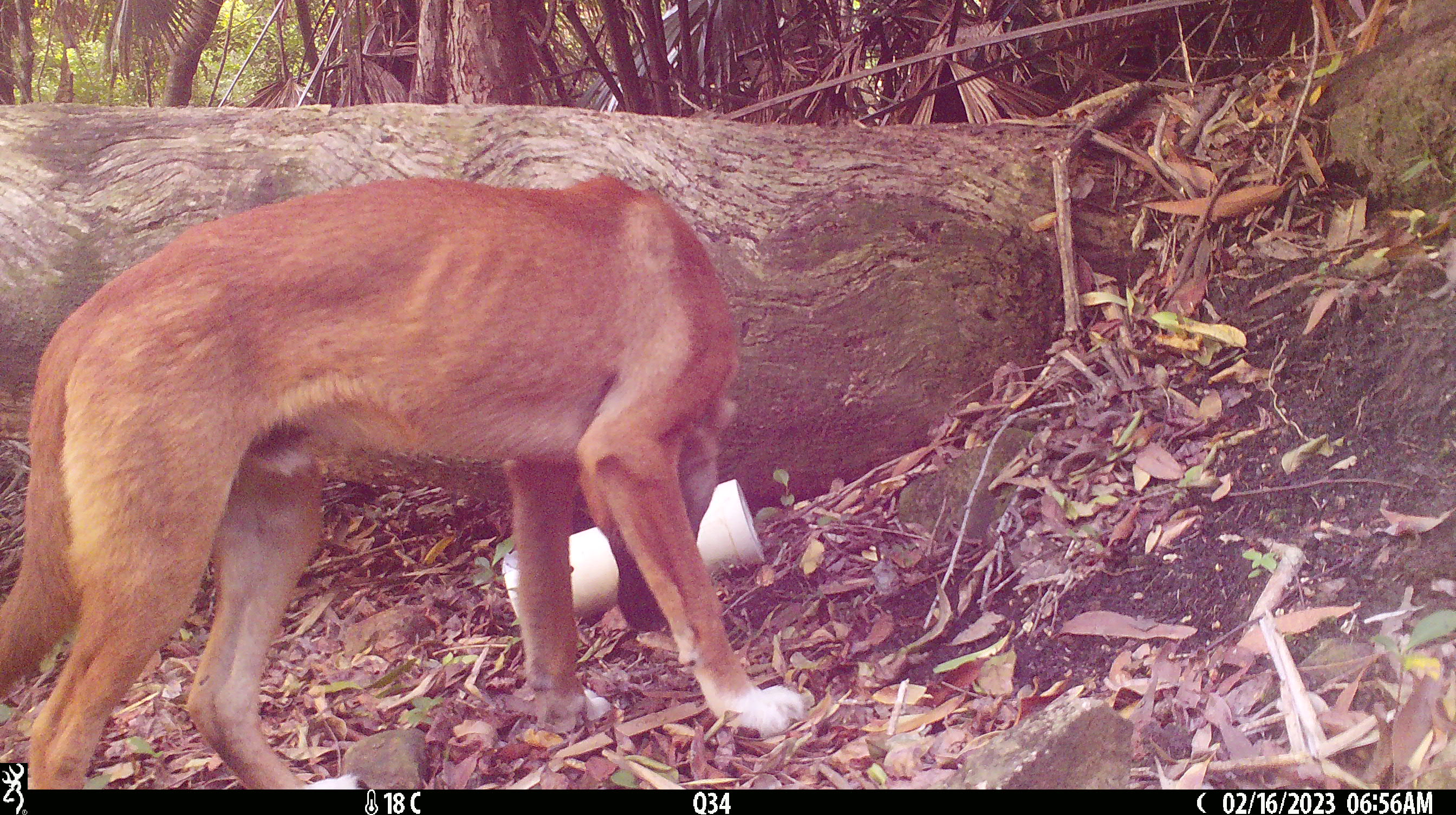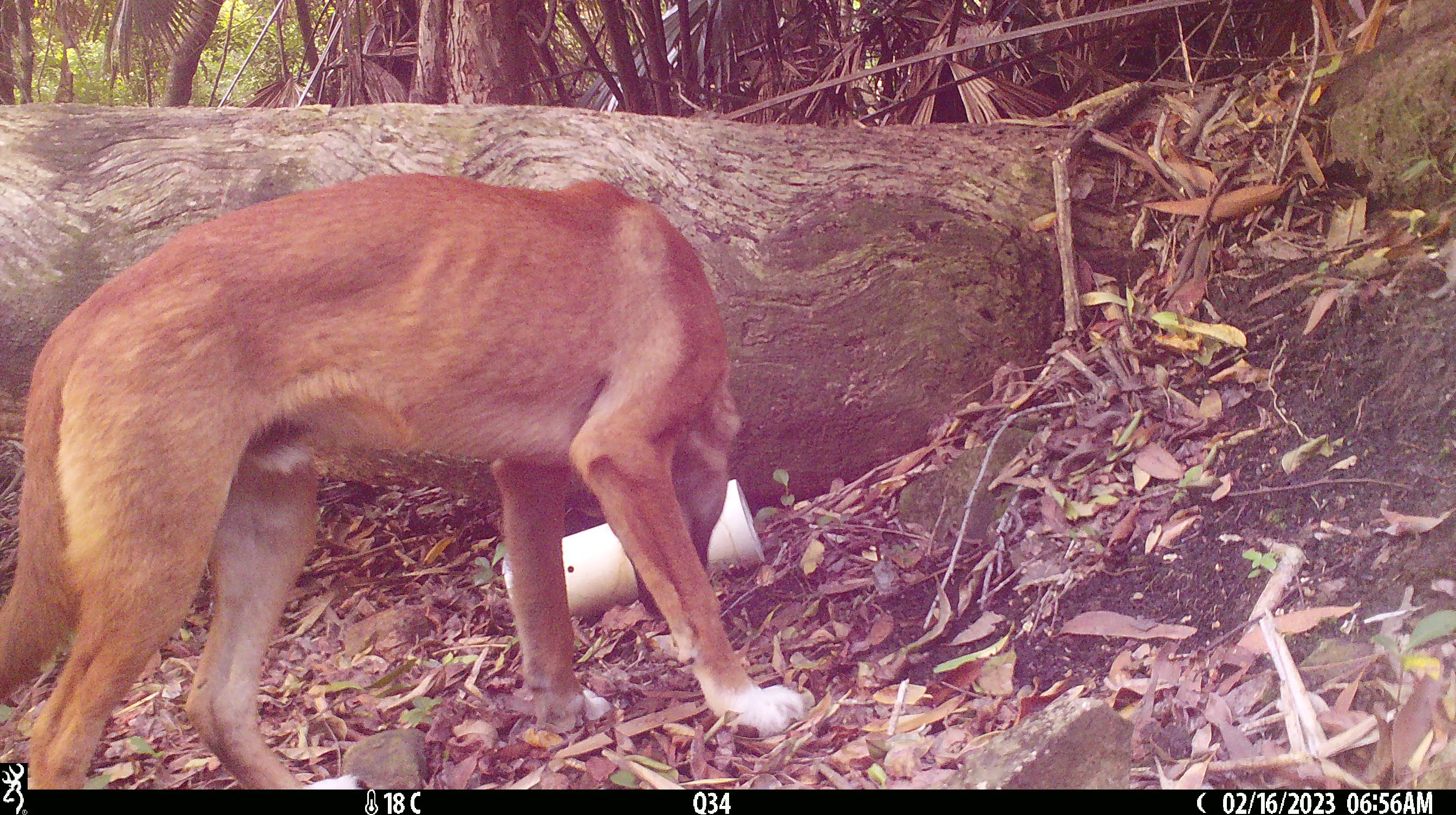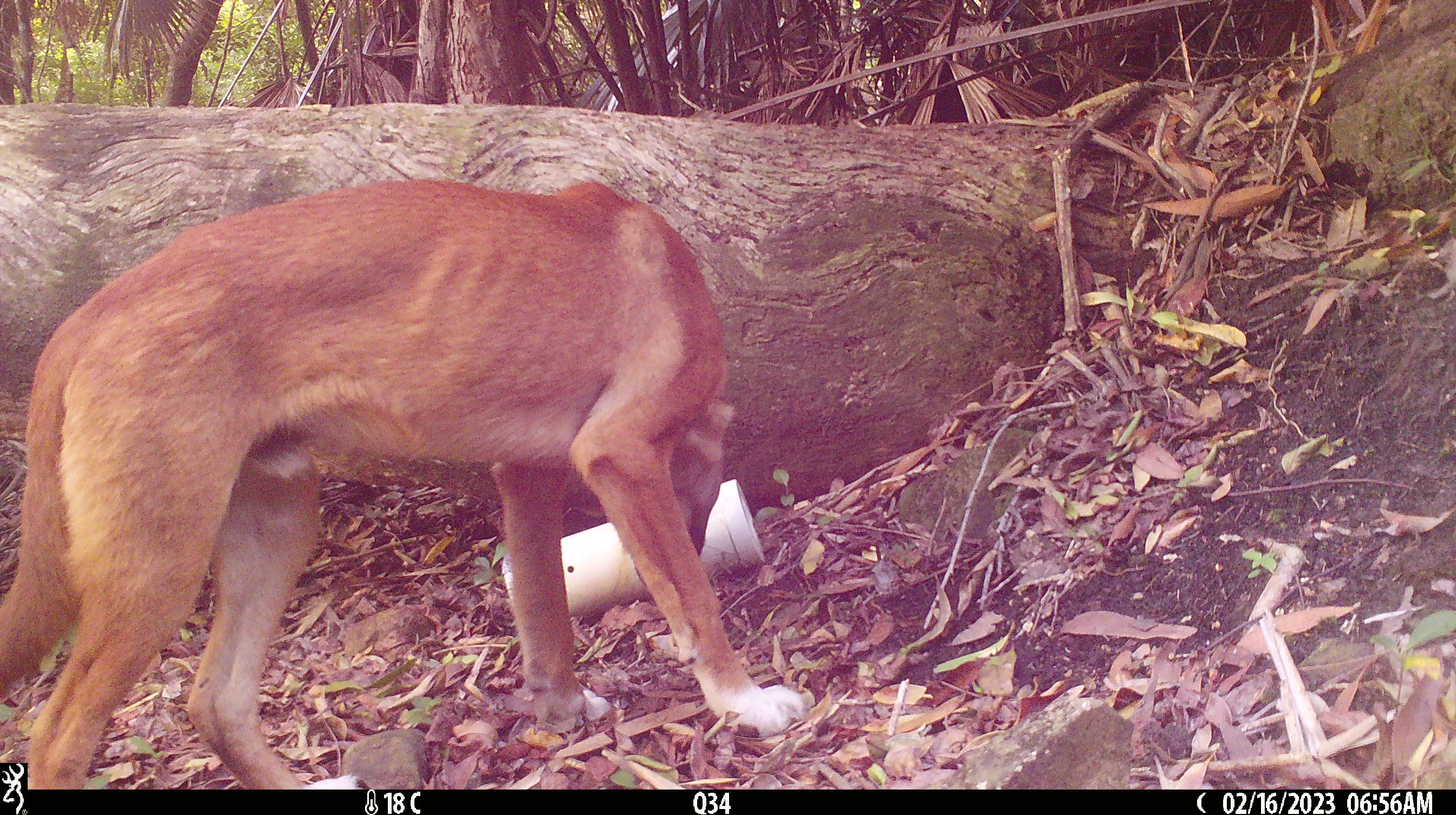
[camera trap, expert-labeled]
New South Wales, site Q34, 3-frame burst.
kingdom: Animalia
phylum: Chordata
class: Mammalia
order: Carnivora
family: Canidae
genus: Canis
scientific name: Canis familiaris dingo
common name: dingo